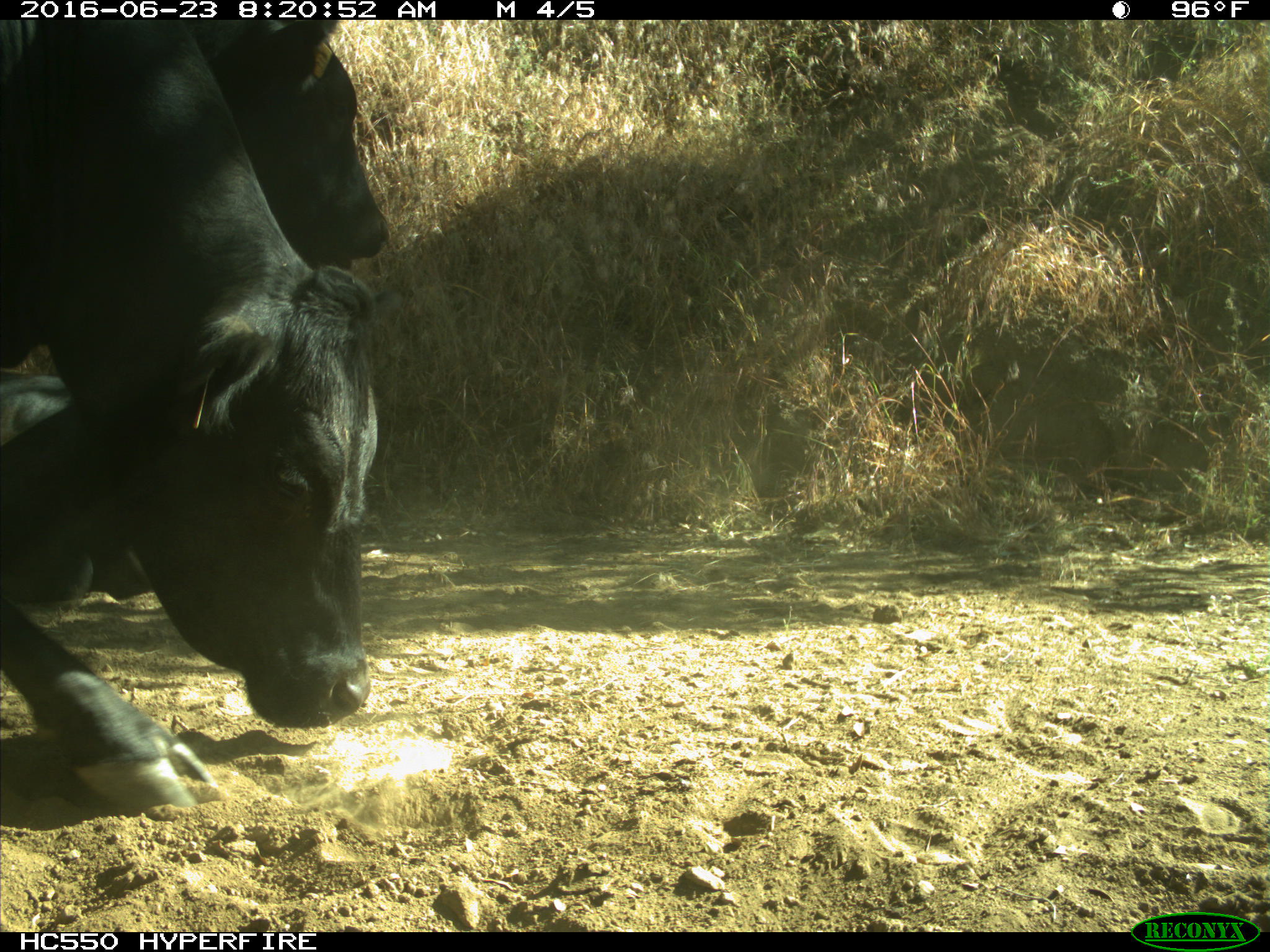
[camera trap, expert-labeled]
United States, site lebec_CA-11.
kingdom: Animalia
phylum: Chordata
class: Mammalia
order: Artiodactyla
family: Bovidae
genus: Bos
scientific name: Bos taurus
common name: domestic cow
Bos taurus (domestic cow).